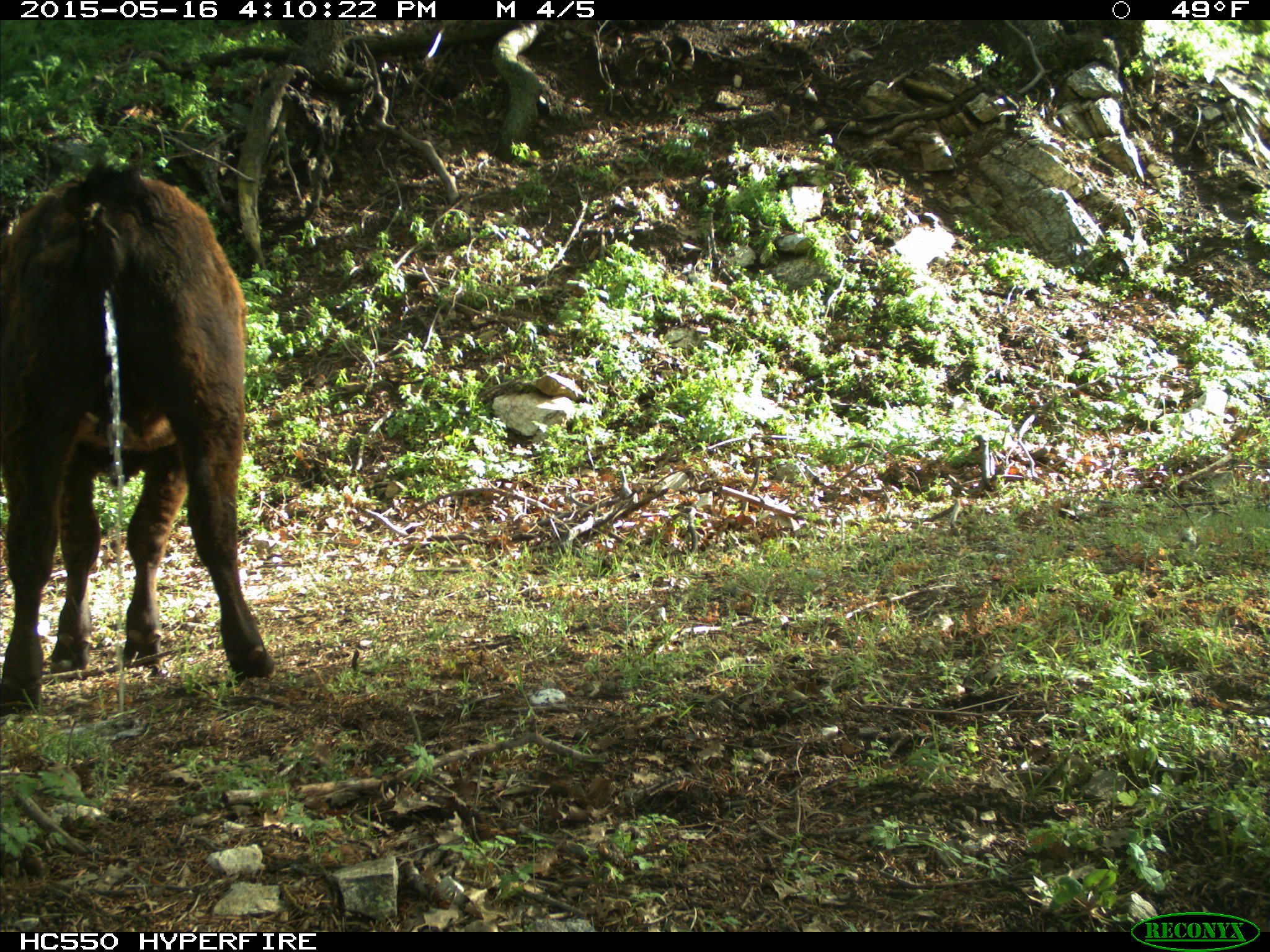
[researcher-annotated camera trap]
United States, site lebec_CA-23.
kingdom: Animalia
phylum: Chordata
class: Mammalia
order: Artiodactyla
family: Bovidae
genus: Bos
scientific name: Bos taurus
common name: domestic cow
Bos taurus (domestic cow).